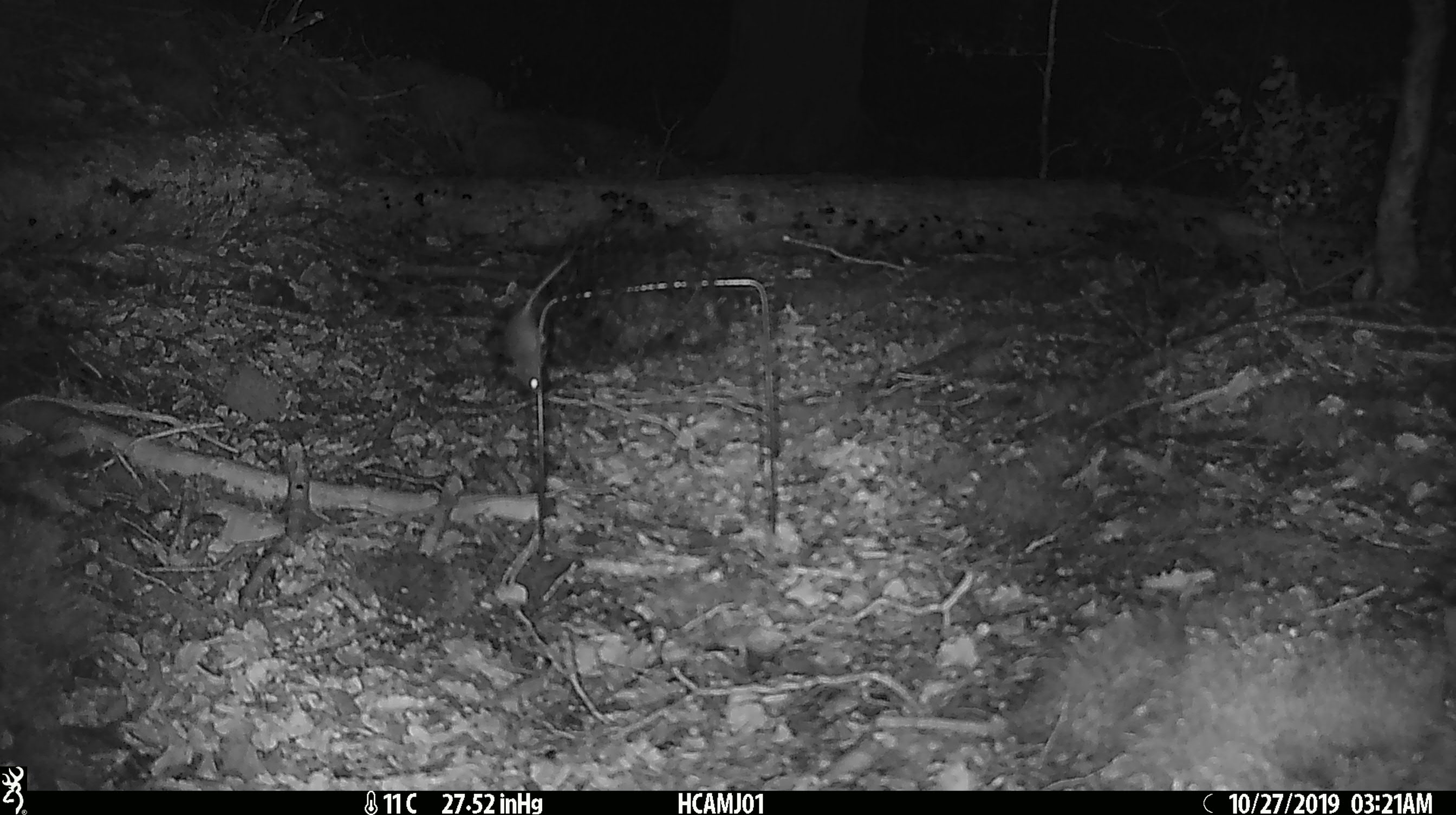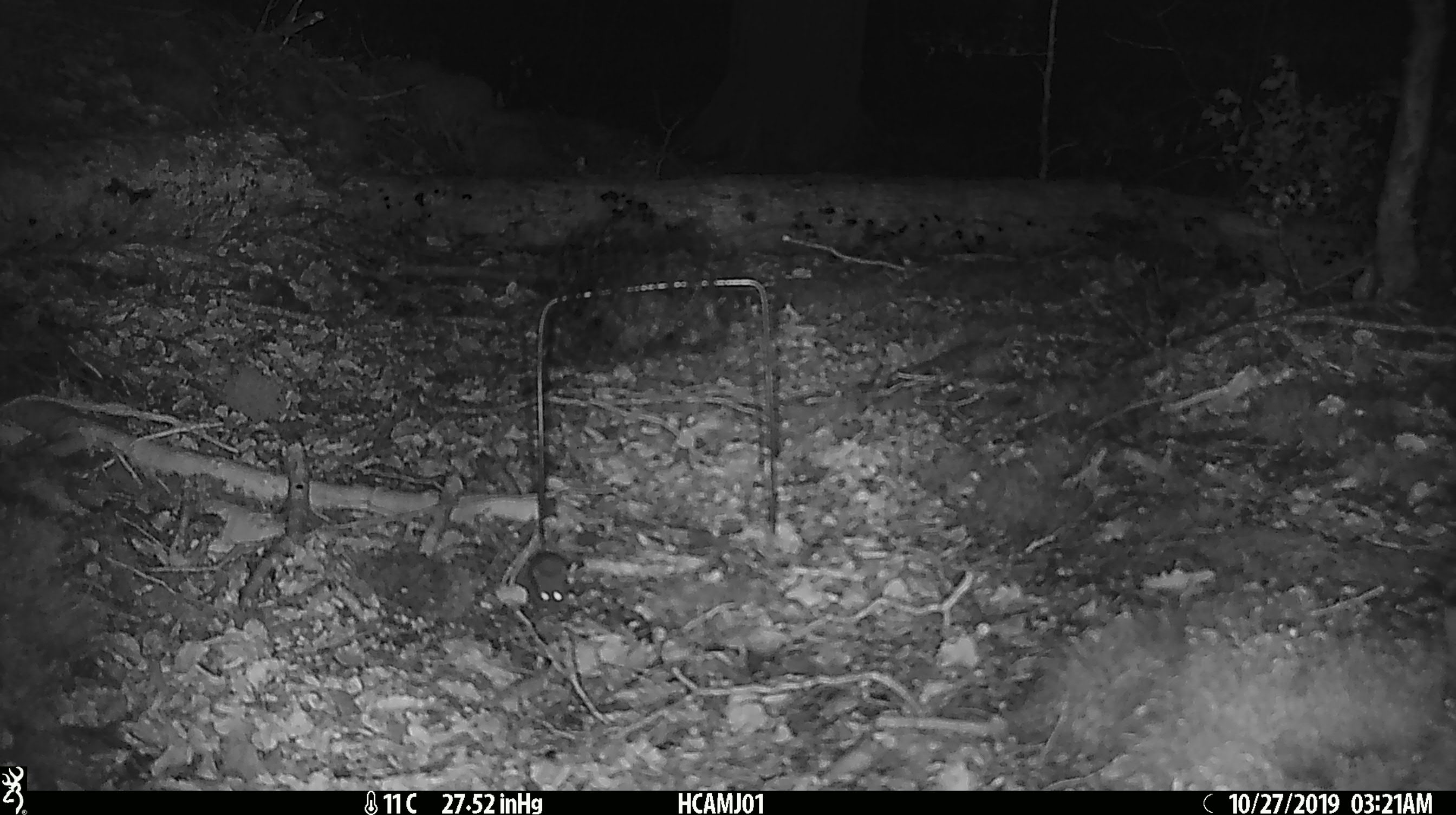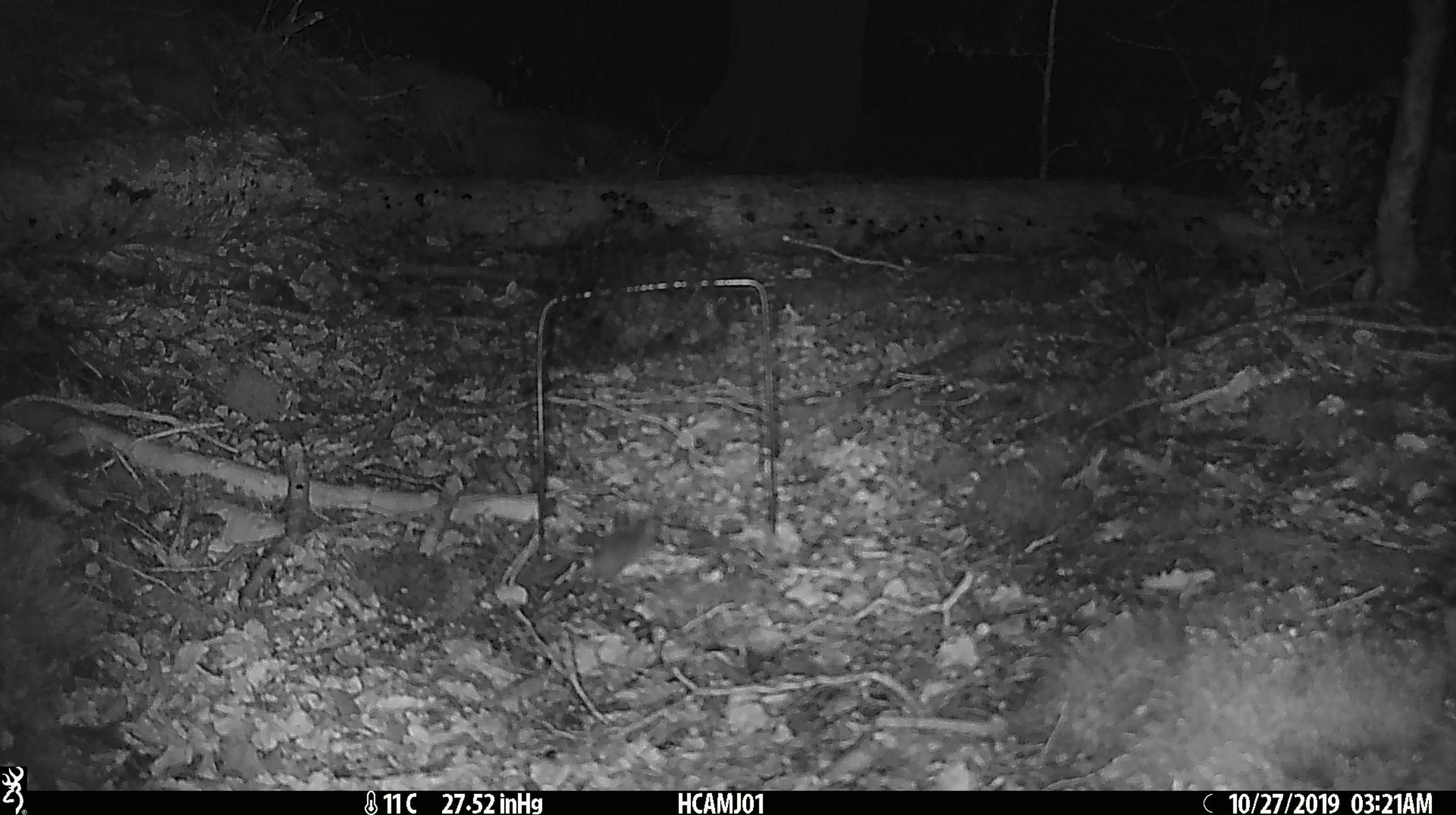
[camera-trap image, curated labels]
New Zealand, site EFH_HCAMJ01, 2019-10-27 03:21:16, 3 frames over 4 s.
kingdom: Animalia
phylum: Chordata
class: Mammalia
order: Rodentia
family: Muridae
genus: Mus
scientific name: Mus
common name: mouse